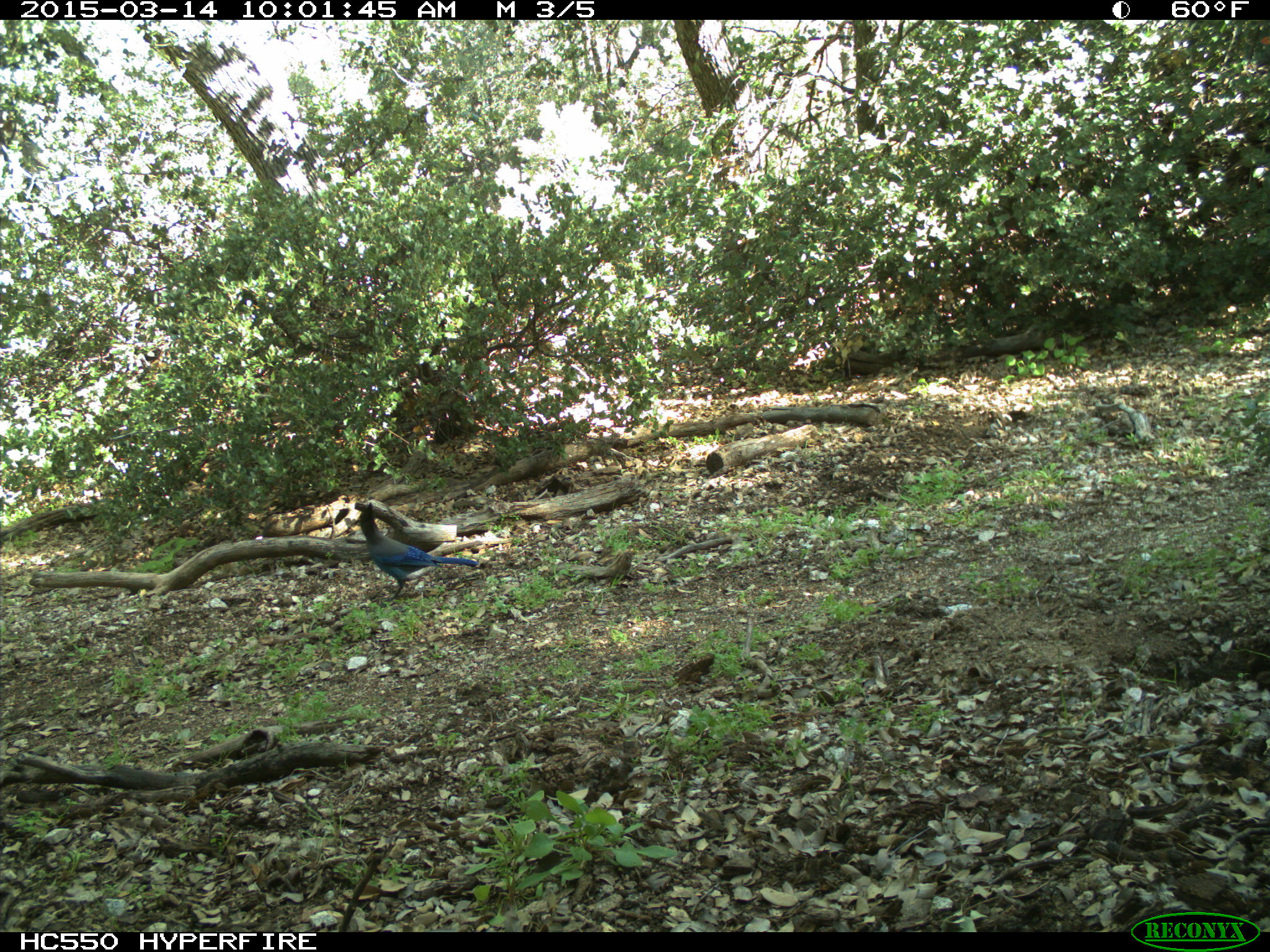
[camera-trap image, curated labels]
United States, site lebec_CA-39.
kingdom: Animalia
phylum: Chordata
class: Aves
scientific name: Aves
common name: birds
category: unidentified bird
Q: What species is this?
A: Unidentified bird (birds) (Aves).